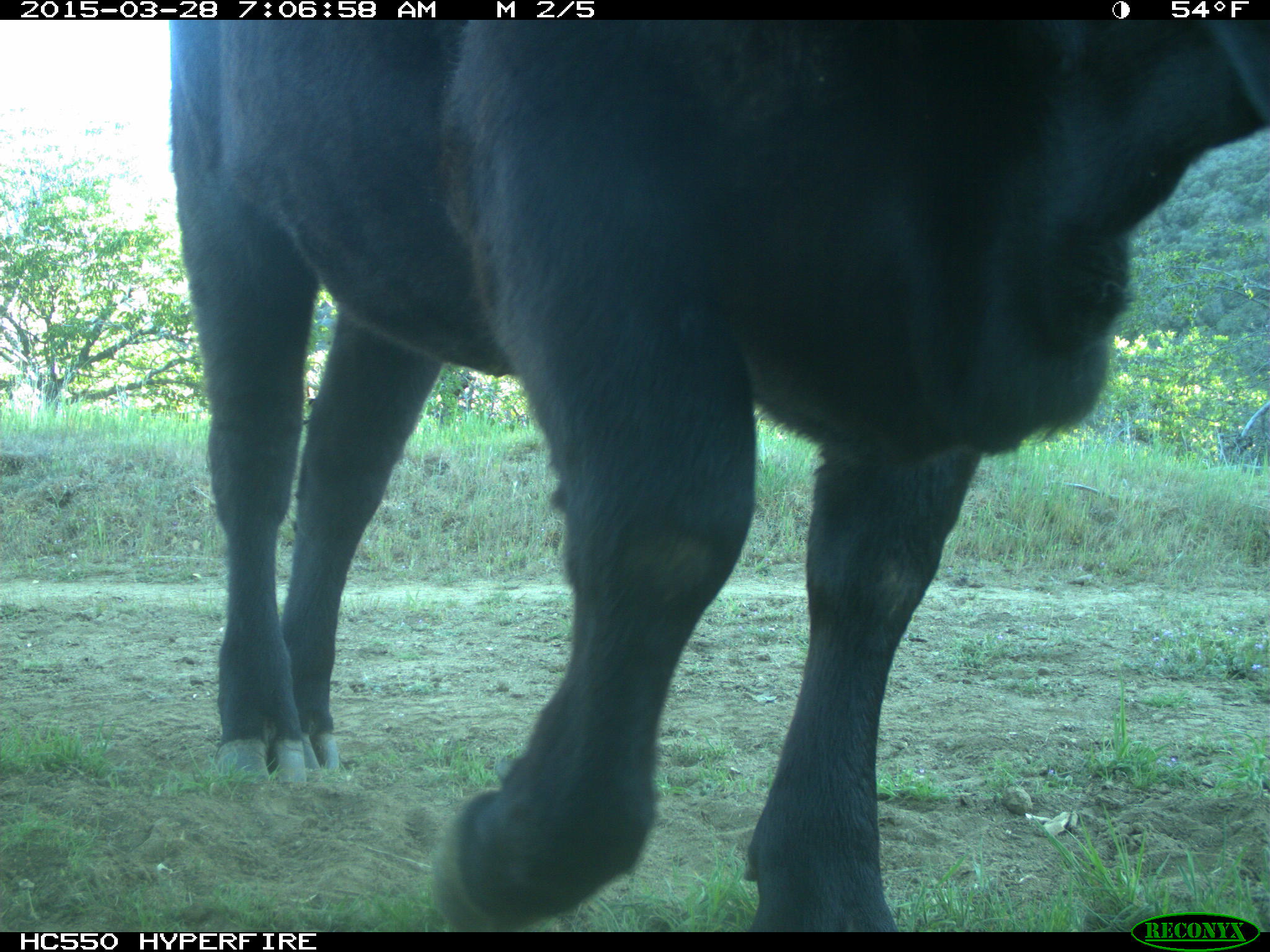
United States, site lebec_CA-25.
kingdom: Animalia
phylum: Chordata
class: Mammalia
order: Artiodactyla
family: Bovidae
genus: Bos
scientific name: Bos taurus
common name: domestic cow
Bos taurus (domestic cow).